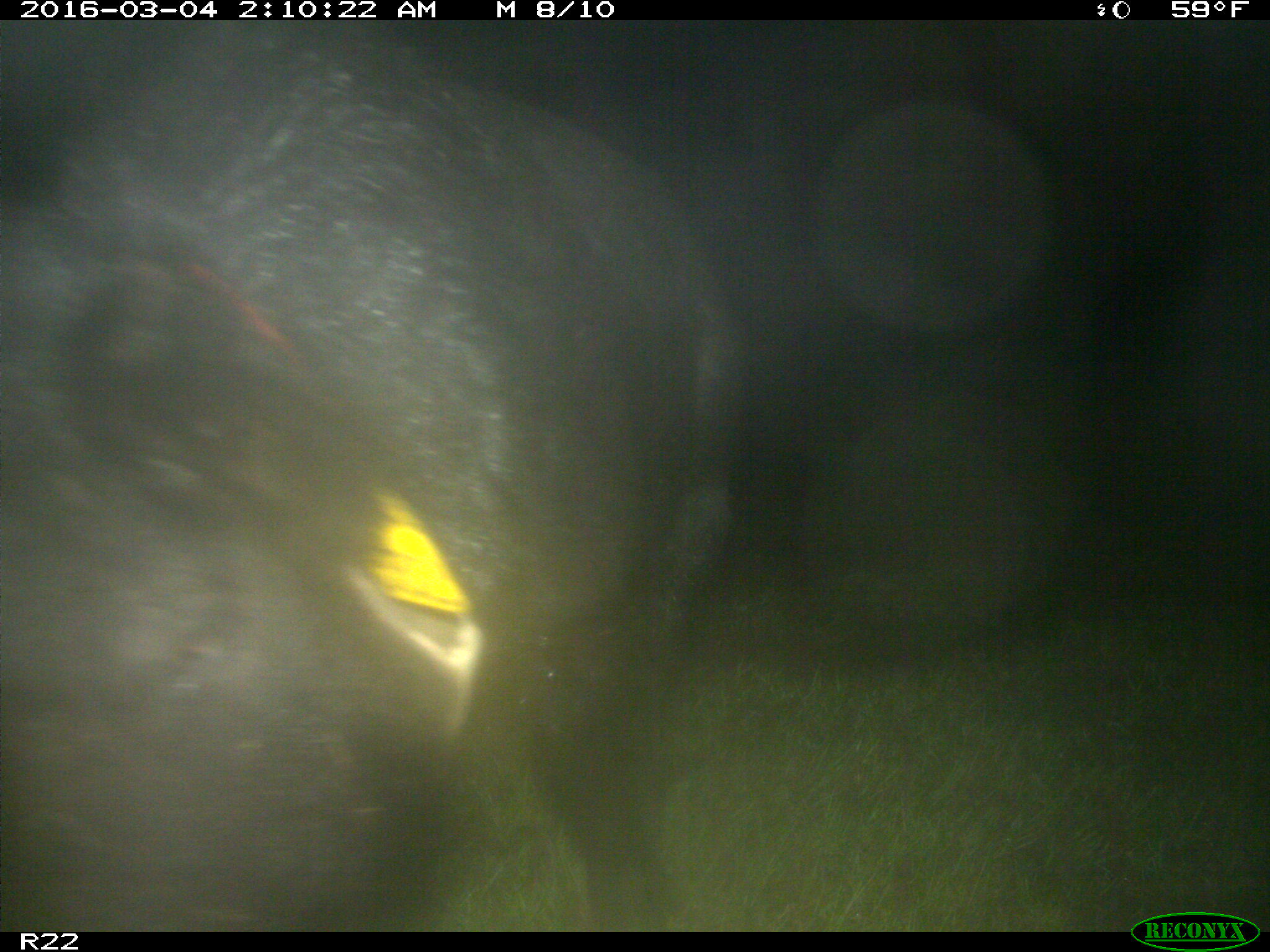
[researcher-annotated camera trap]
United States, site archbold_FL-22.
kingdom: Animalia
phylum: Chordata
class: Mammalia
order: Artiodactyla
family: Suidae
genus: Sus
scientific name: Sus scrofa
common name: wild boar